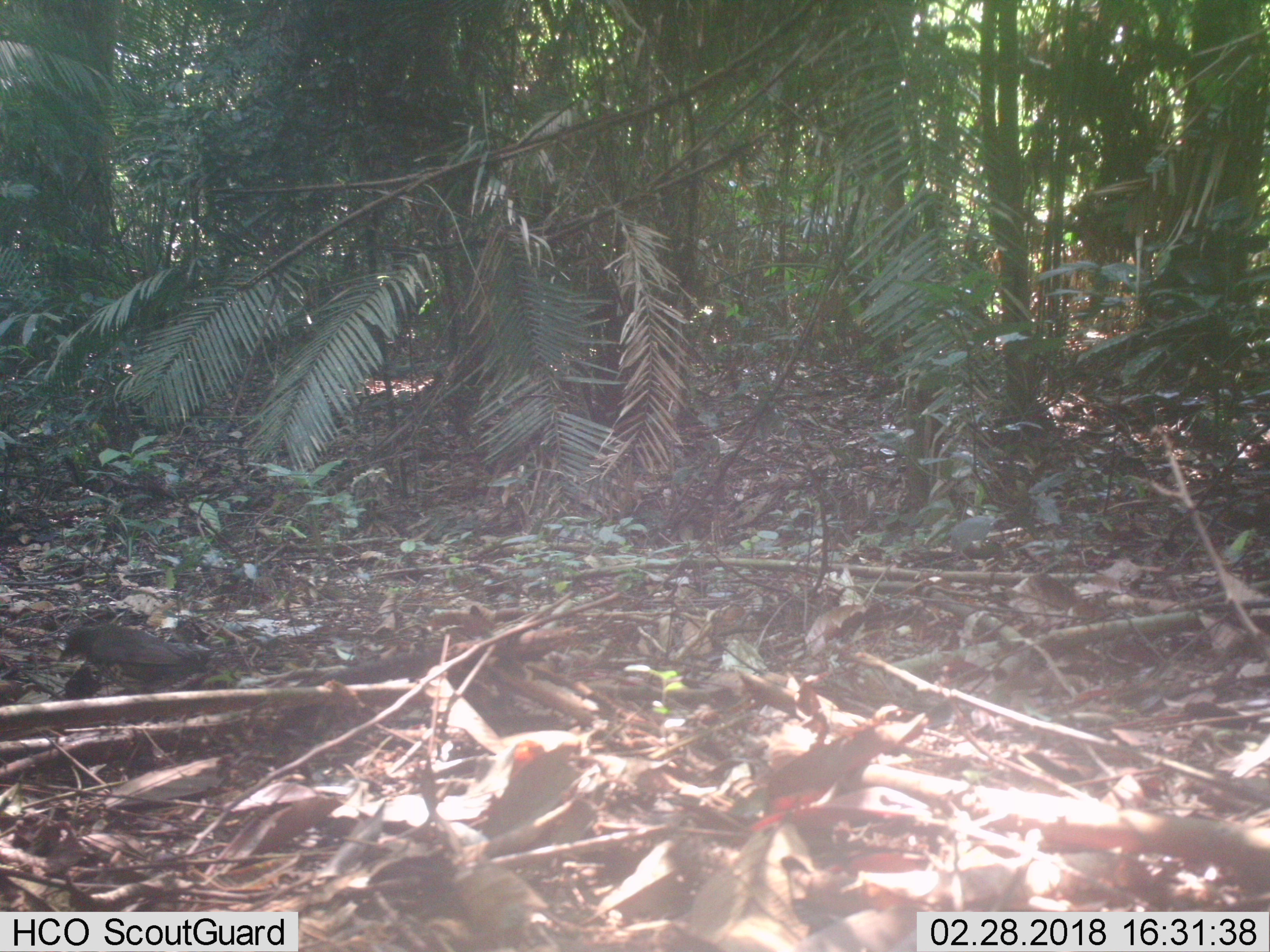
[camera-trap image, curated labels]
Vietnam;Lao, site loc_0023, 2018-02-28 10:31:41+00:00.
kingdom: Animalia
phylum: Chordata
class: Aves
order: Passeriformes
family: Turdidae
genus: Turdus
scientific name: Turdus cardis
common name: japanese thrush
Japanese thrush (Turdus cardis). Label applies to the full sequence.